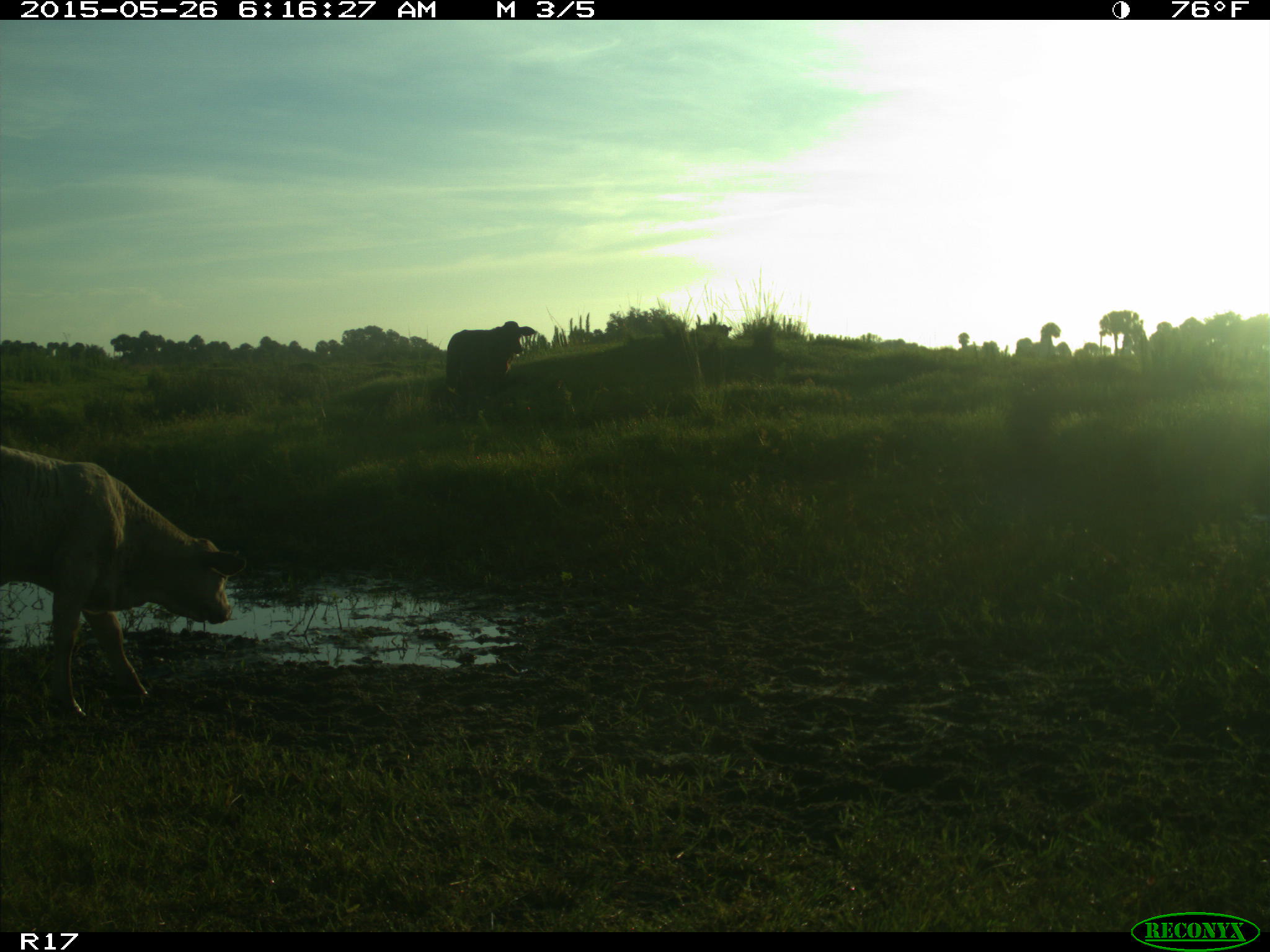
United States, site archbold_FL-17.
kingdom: Animalia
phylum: Chordata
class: Mammalia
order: Artiodactyla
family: Bovidae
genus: Bos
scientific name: Bos taurus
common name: domestic cow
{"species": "Bos taurus (domestic cow)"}